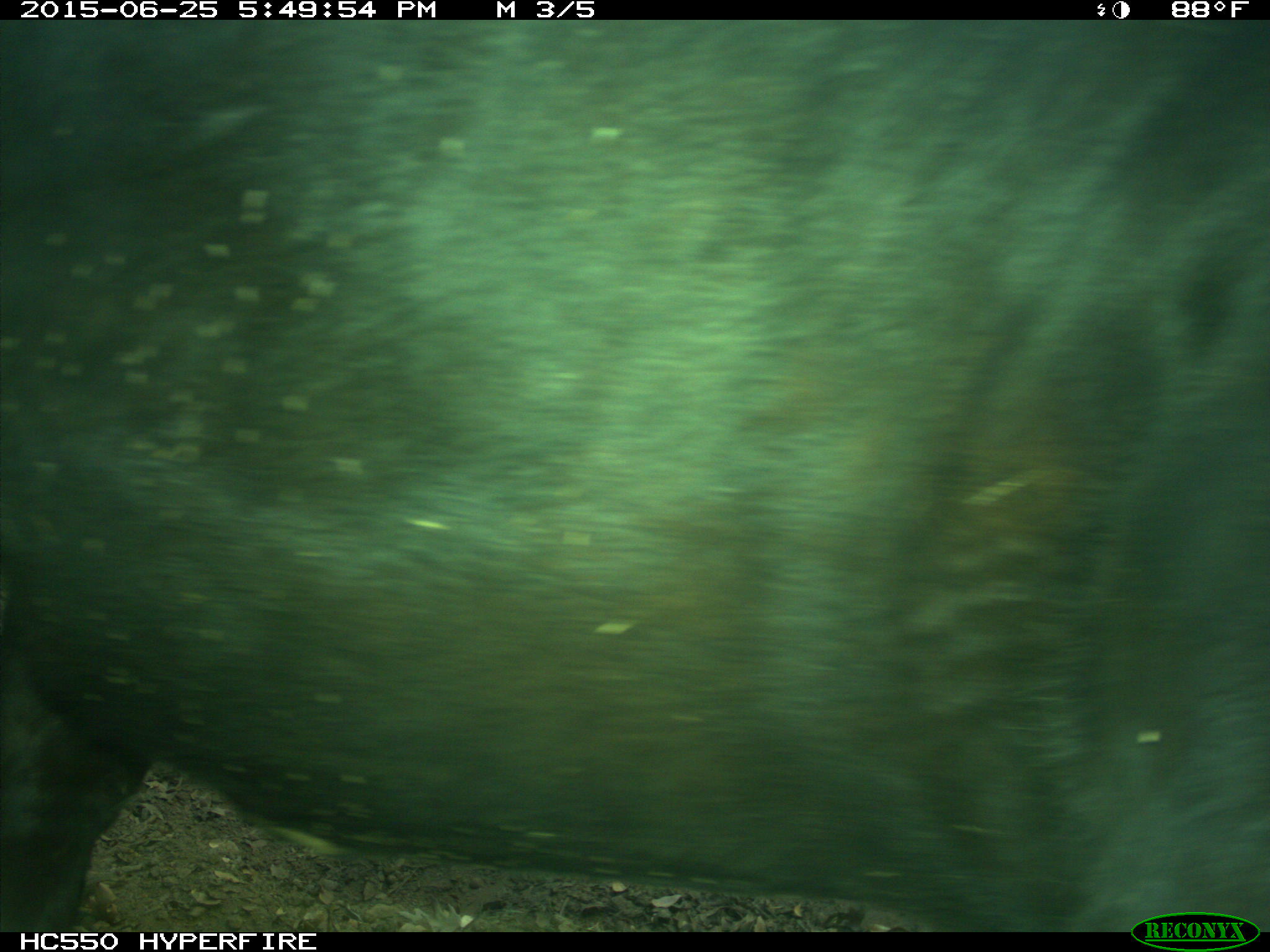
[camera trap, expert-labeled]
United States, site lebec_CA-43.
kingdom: Animalia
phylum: Chordata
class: Mammalia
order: Artiodactyla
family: Bovidae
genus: Bos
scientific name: Bos taurus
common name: domestic cow